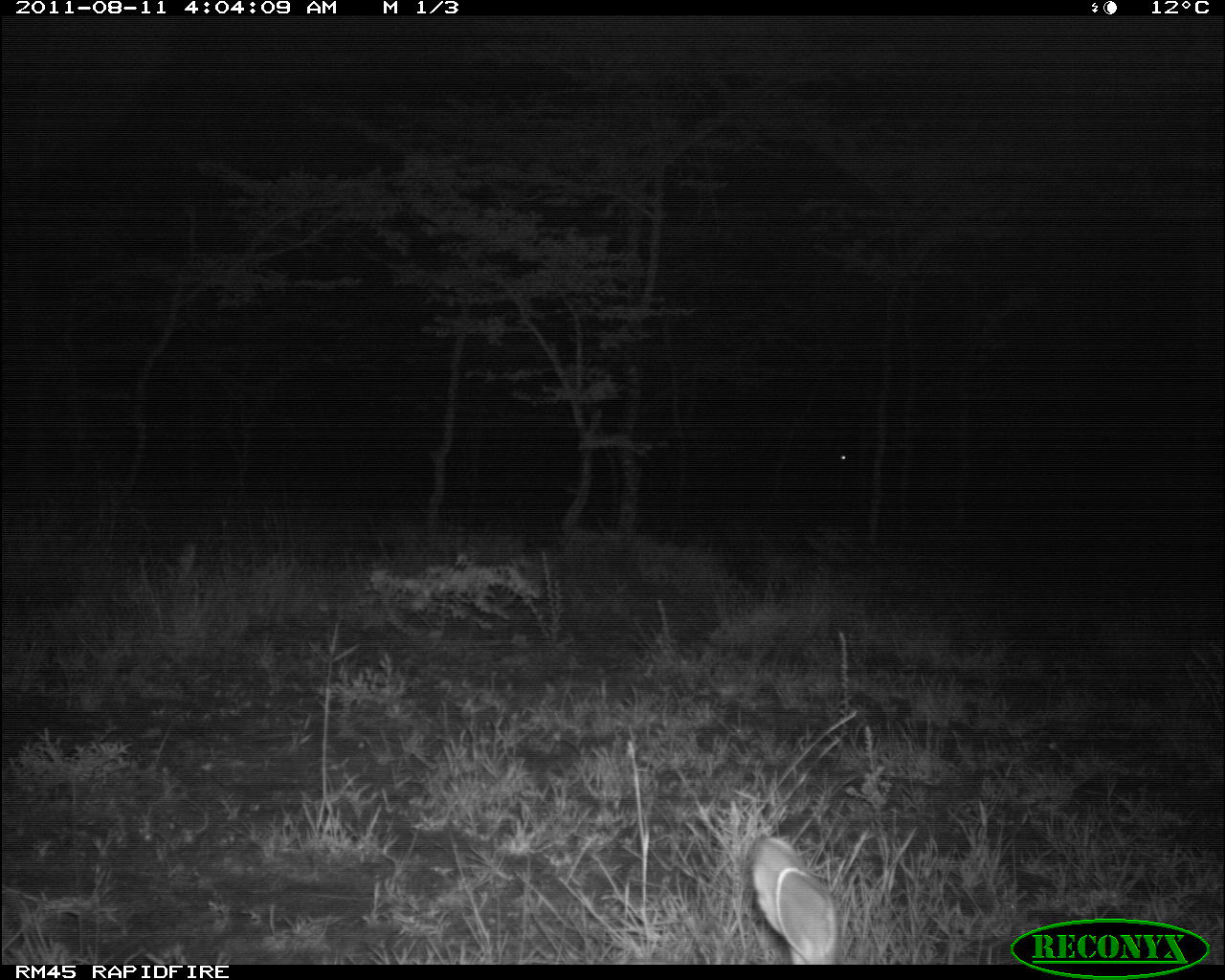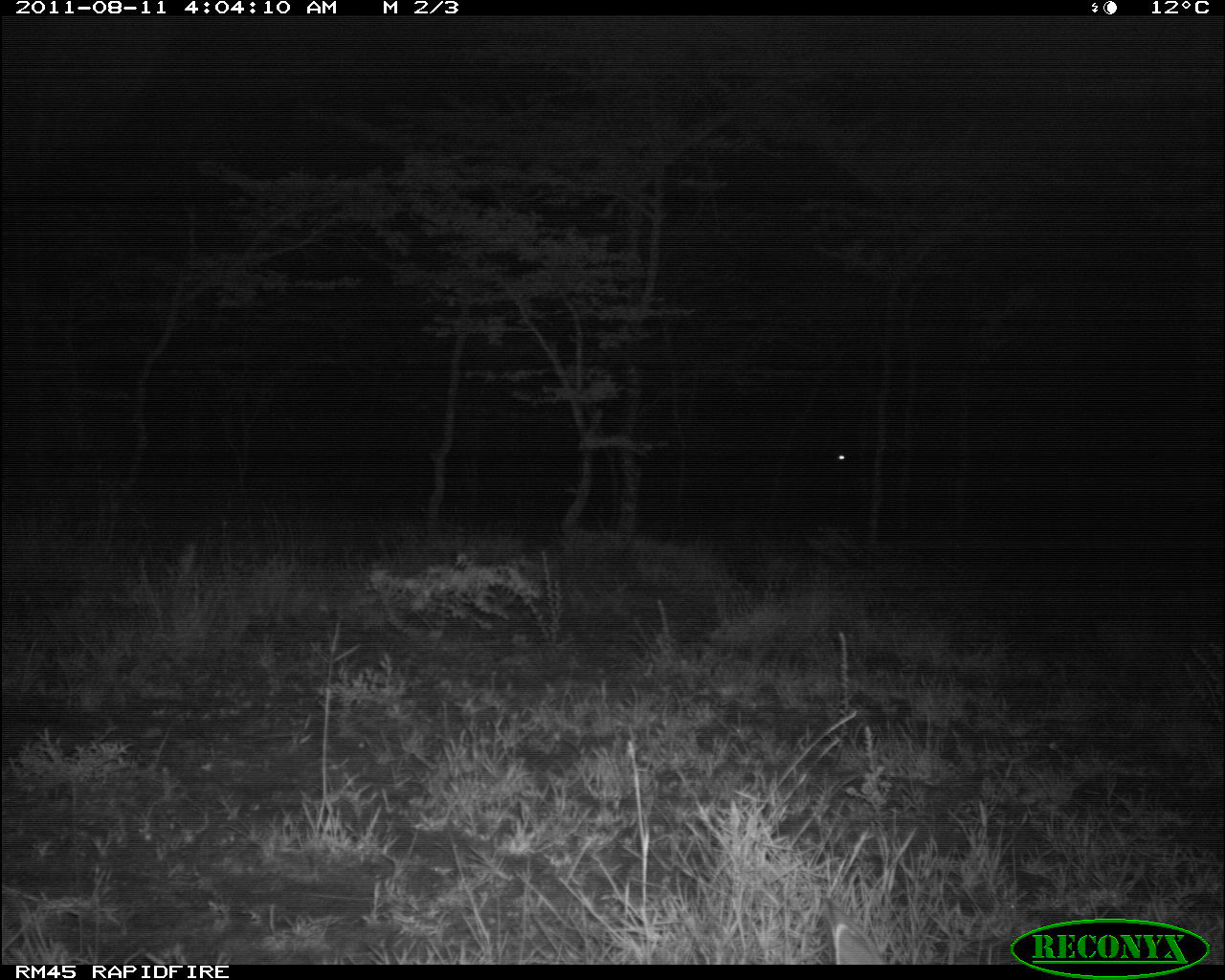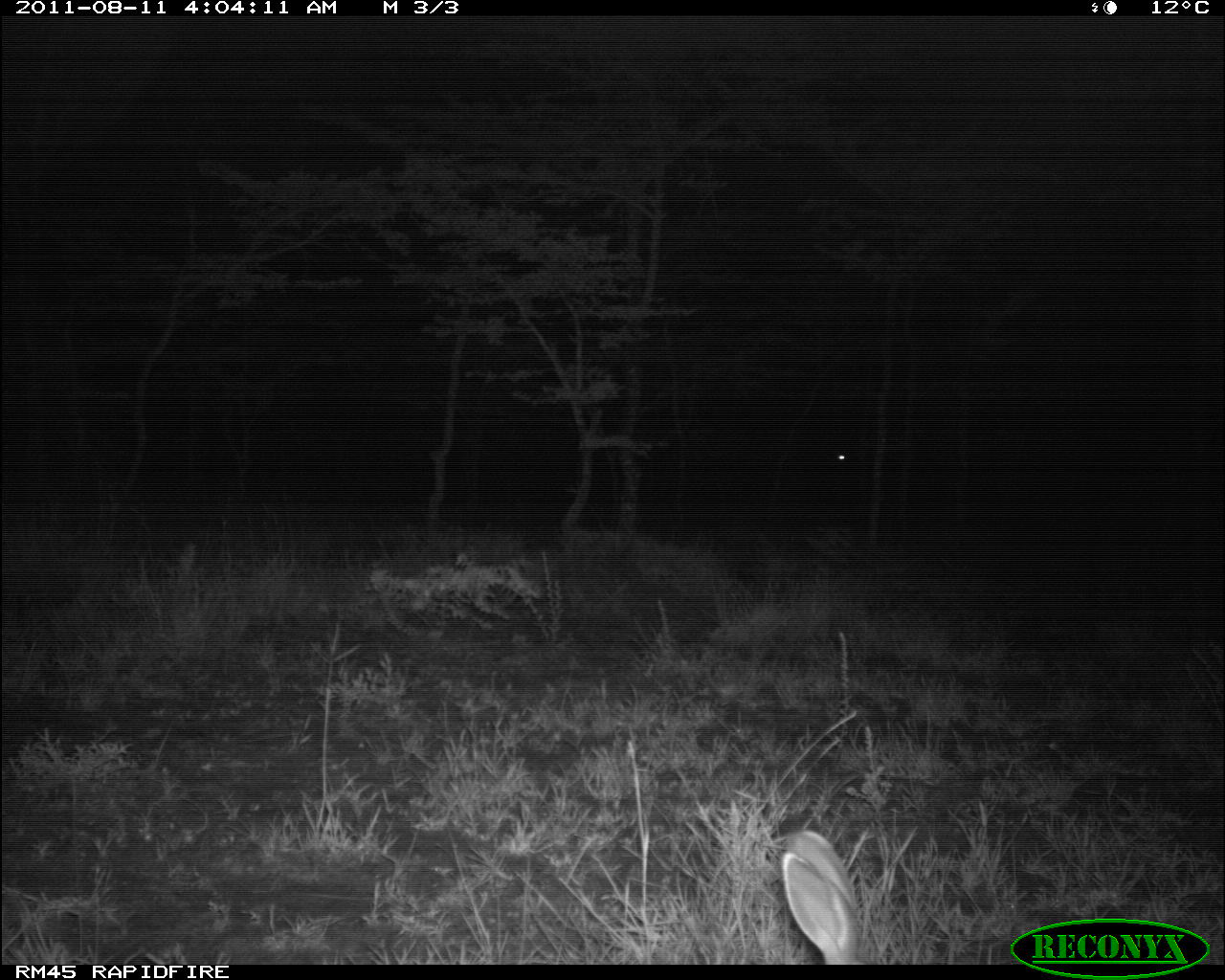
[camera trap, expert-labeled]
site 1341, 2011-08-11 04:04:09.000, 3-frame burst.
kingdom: Animalia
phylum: Chordata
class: Mammalia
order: Lagomorpha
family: Leporidae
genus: Lepus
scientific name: Lepus saxatilis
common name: scrub hare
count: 1